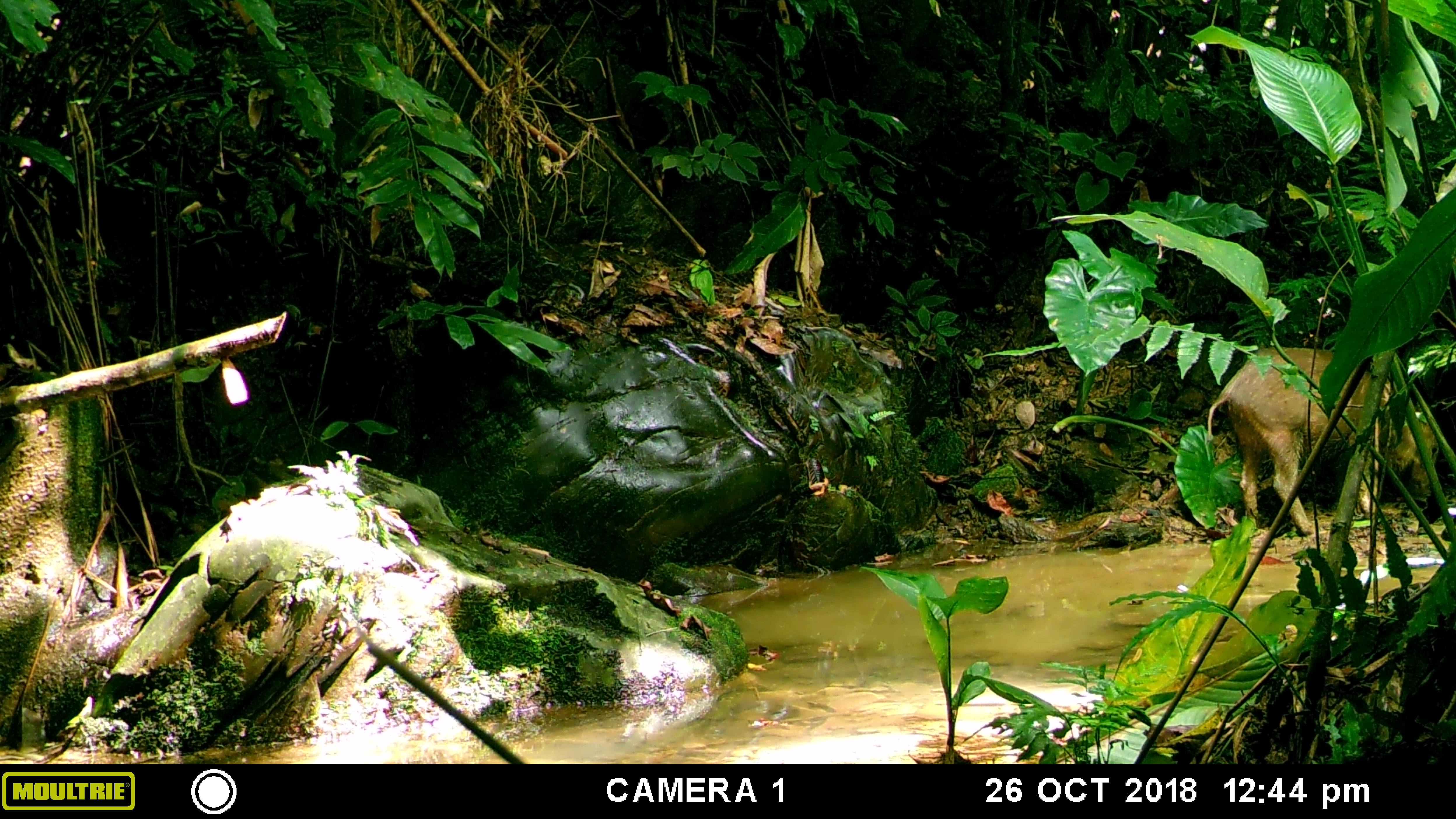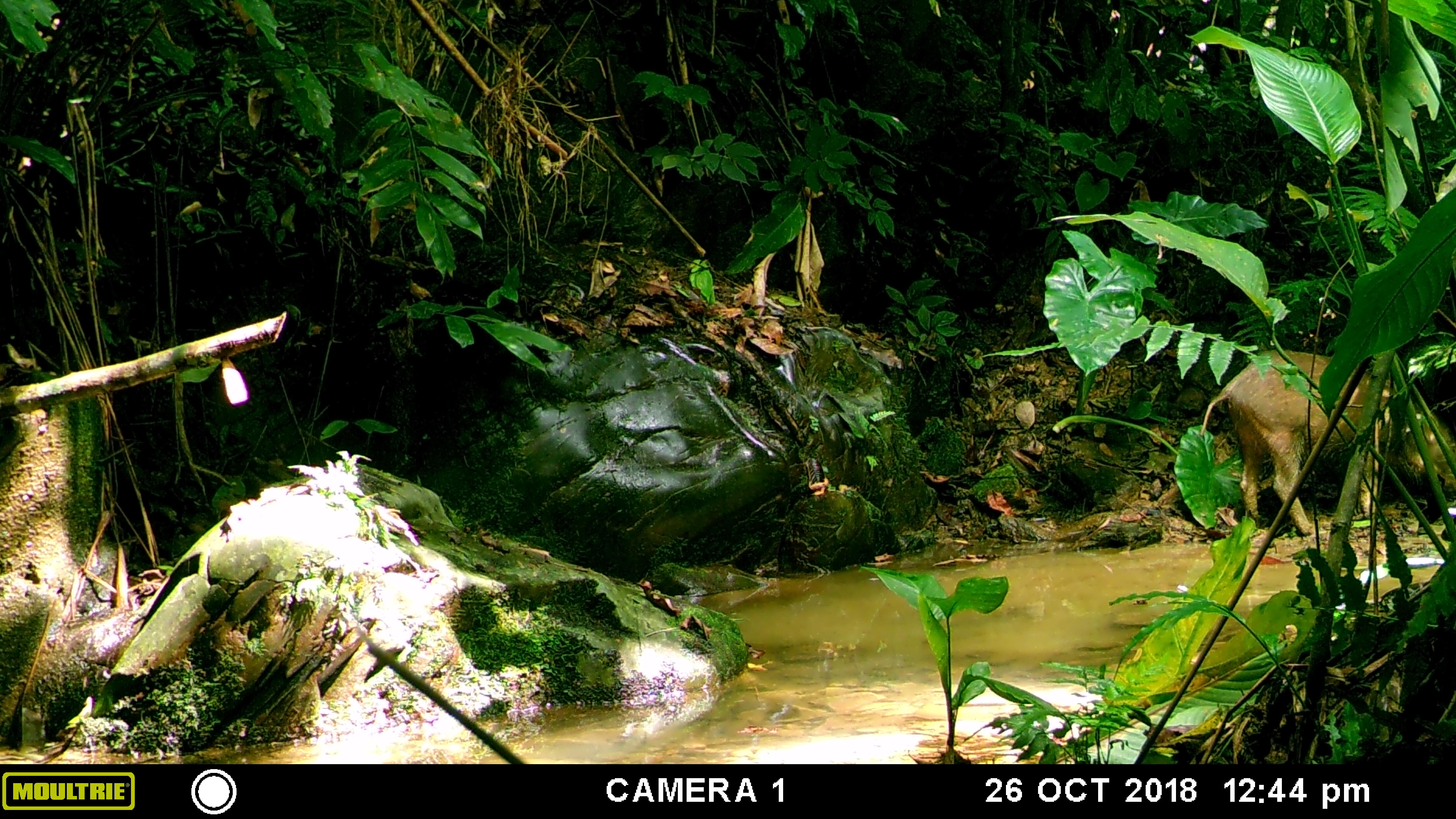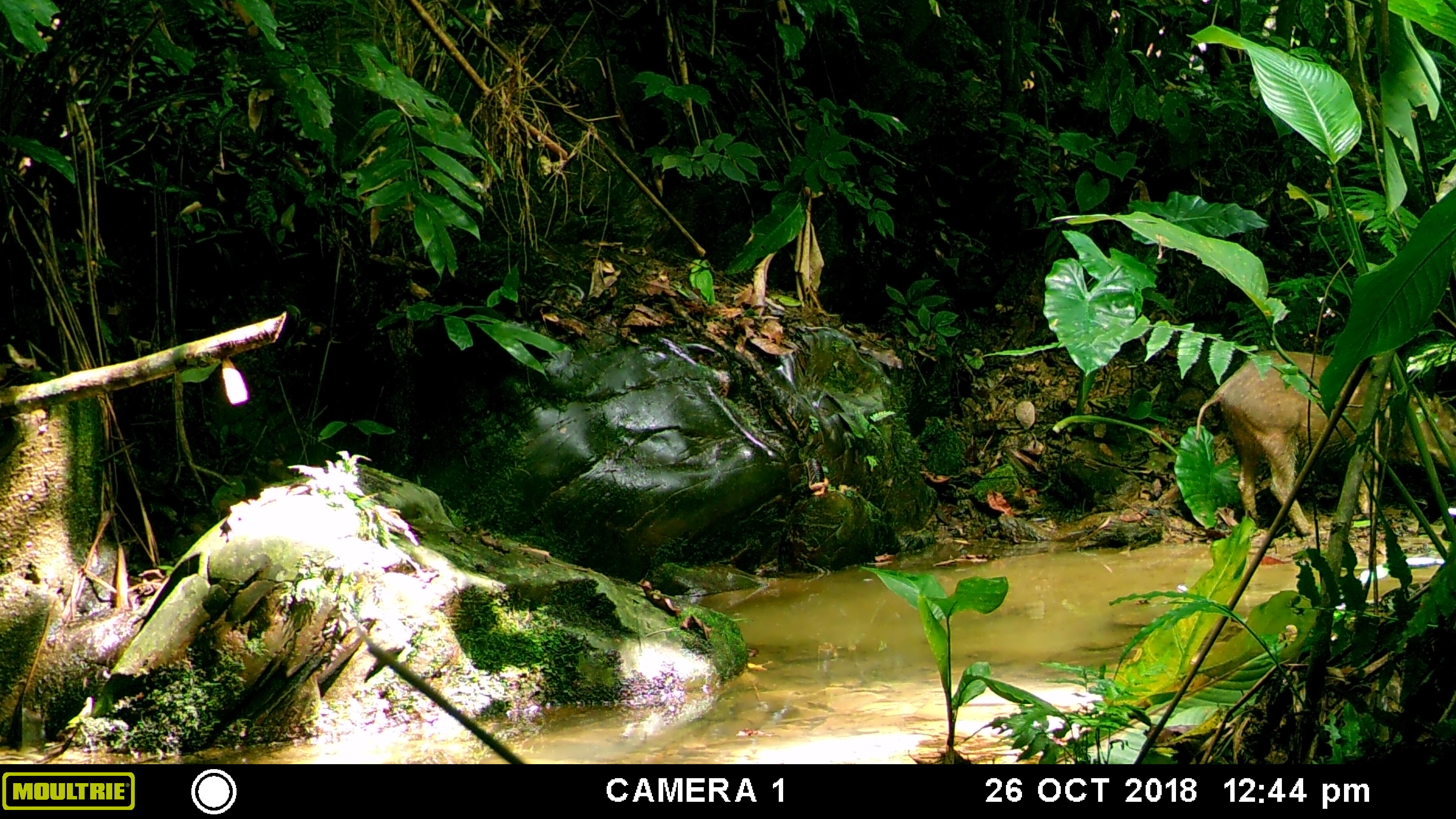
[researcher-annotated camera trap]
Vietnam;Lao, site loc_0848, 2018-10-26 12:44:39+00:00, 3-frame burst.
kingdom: Animalia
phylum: Chordata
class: Mammalia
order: Artiodactyla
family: Suidae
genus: Sus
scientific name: Sus scrofa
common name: eurasian wild pig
Eurasian wild pig (Sus scrofa). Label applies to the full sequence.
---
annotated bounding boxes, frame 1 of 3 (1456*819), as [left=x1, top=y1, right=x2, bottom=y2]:
eurasian wild pig: [left=1207, top=347, right=1439, bottom=535]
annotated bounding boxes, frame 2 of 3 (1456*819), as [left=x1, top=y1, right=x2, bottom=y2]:
eurasian wild pig: [left=1200, top=350, right=1456, bottom=535]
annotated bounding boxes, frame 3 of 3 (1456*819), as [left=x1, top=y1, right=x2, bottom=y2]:
eurasian wild pig: [left=1196, top=351, right=1456, bottom=535]